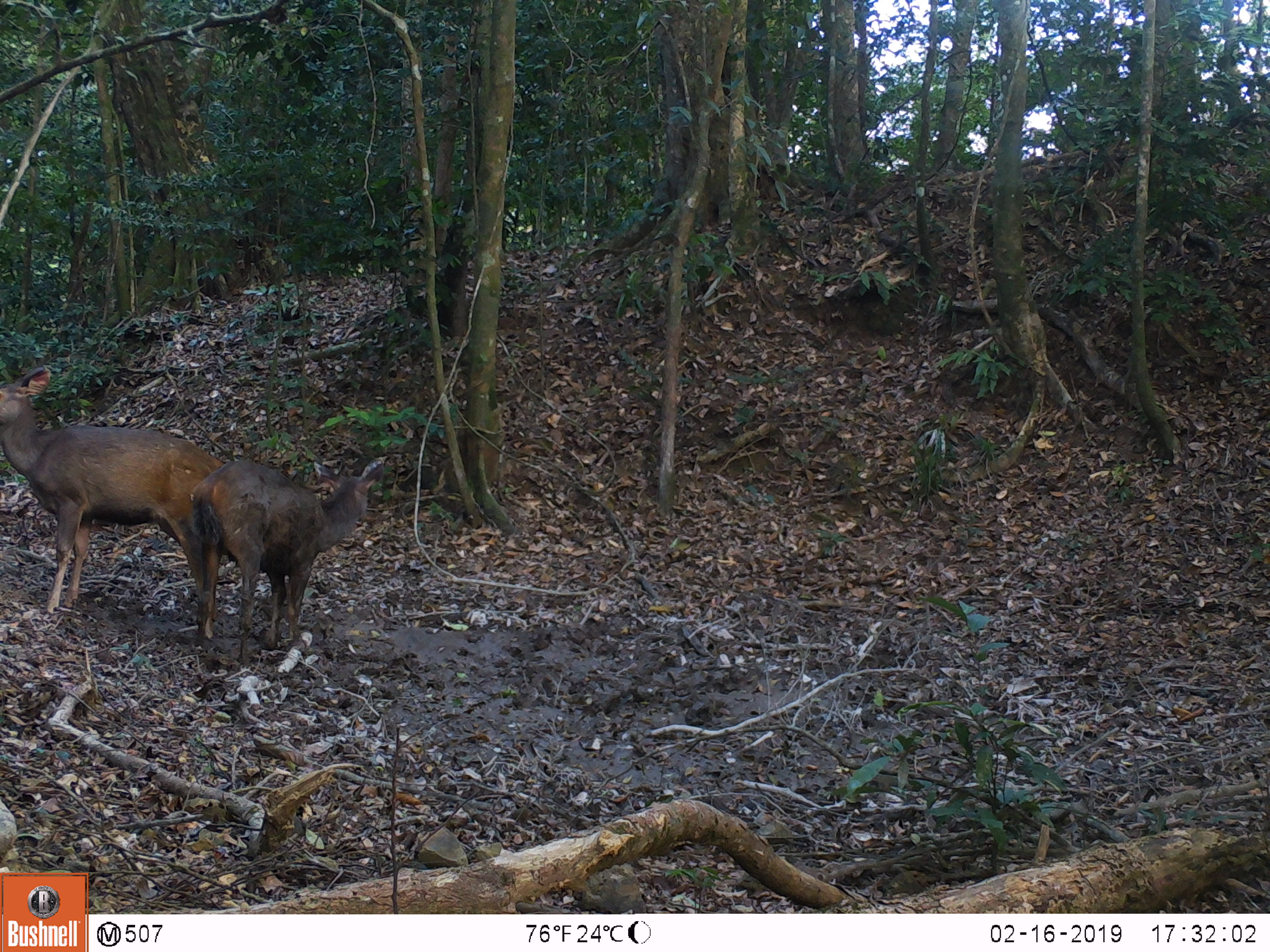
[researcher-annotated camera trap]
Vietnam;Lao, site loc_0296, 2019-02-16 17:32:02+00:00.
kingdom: Animalia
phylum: Chordata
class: Mammalia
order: Artiodactyla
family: Cervidae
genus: Rusa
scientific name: Rusa unicolor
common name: sambar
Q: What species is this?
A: Sambar (Rusa unicolor).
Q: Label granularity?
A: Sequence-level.